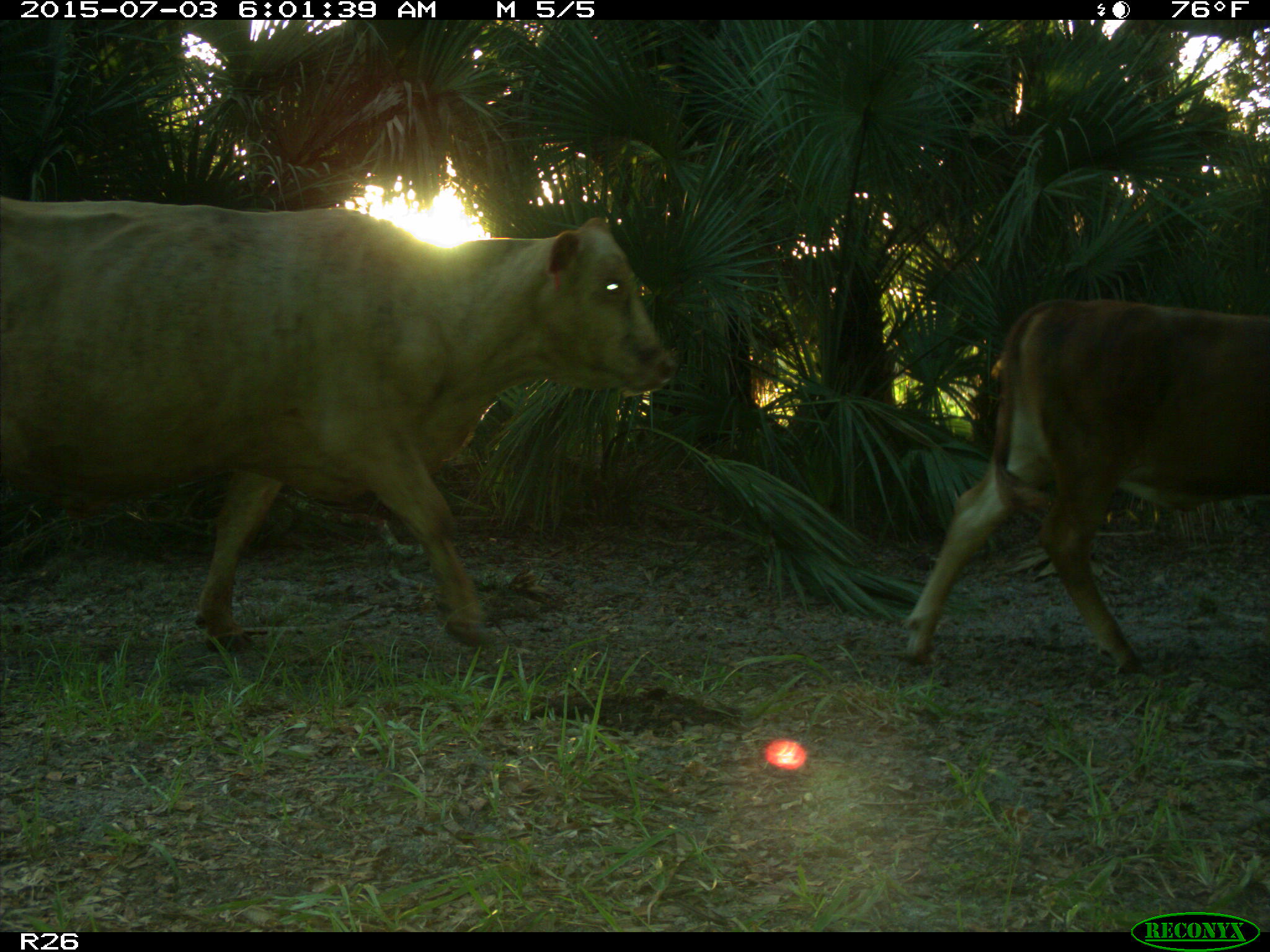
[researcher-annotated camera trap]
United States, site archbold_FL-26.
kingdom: Animalia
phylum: Chordata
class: Mammalia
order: Artiodactyla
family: Bovidae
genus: Bos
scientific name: Bos taurus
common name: domestic cow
Bos taurus (domestic cow).